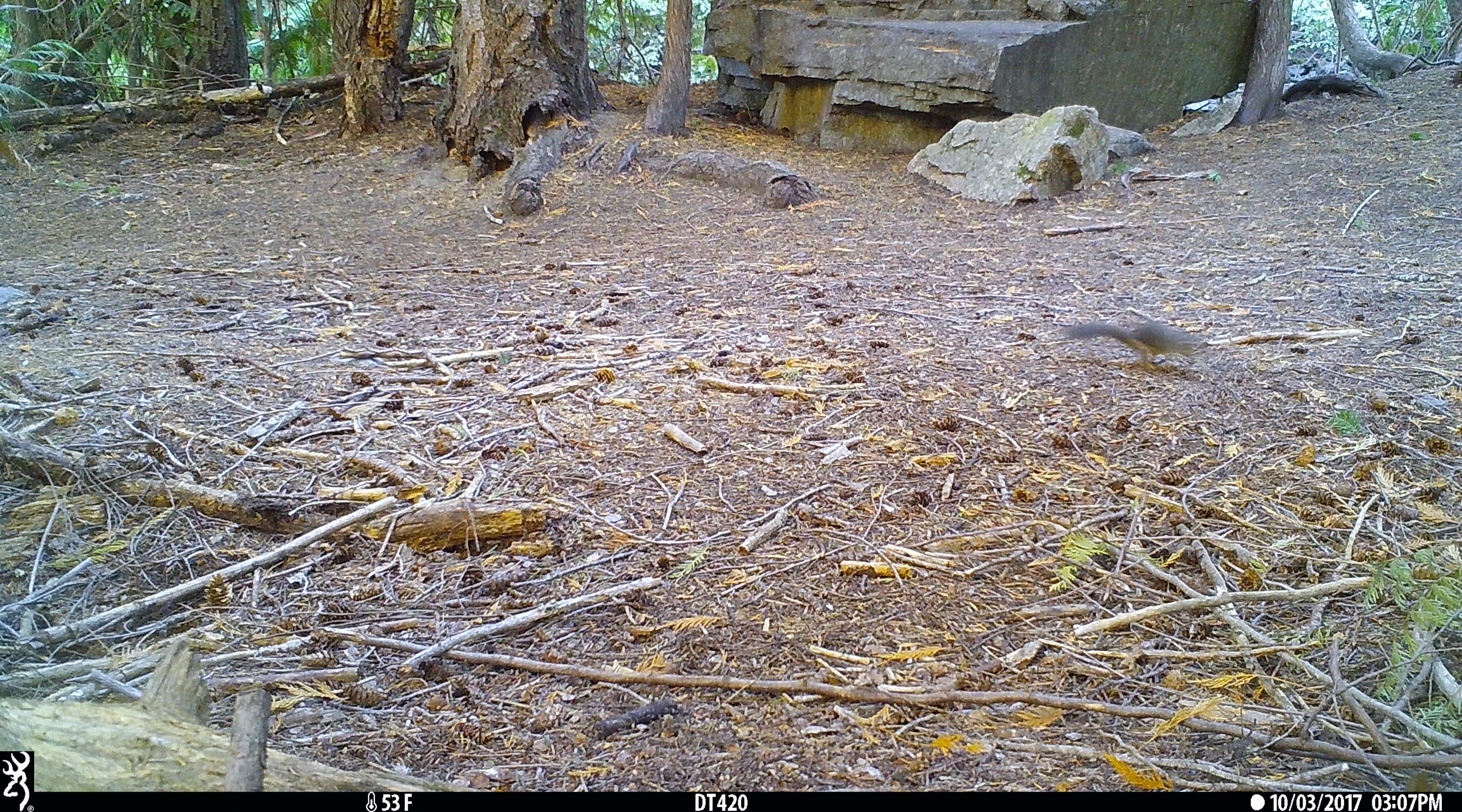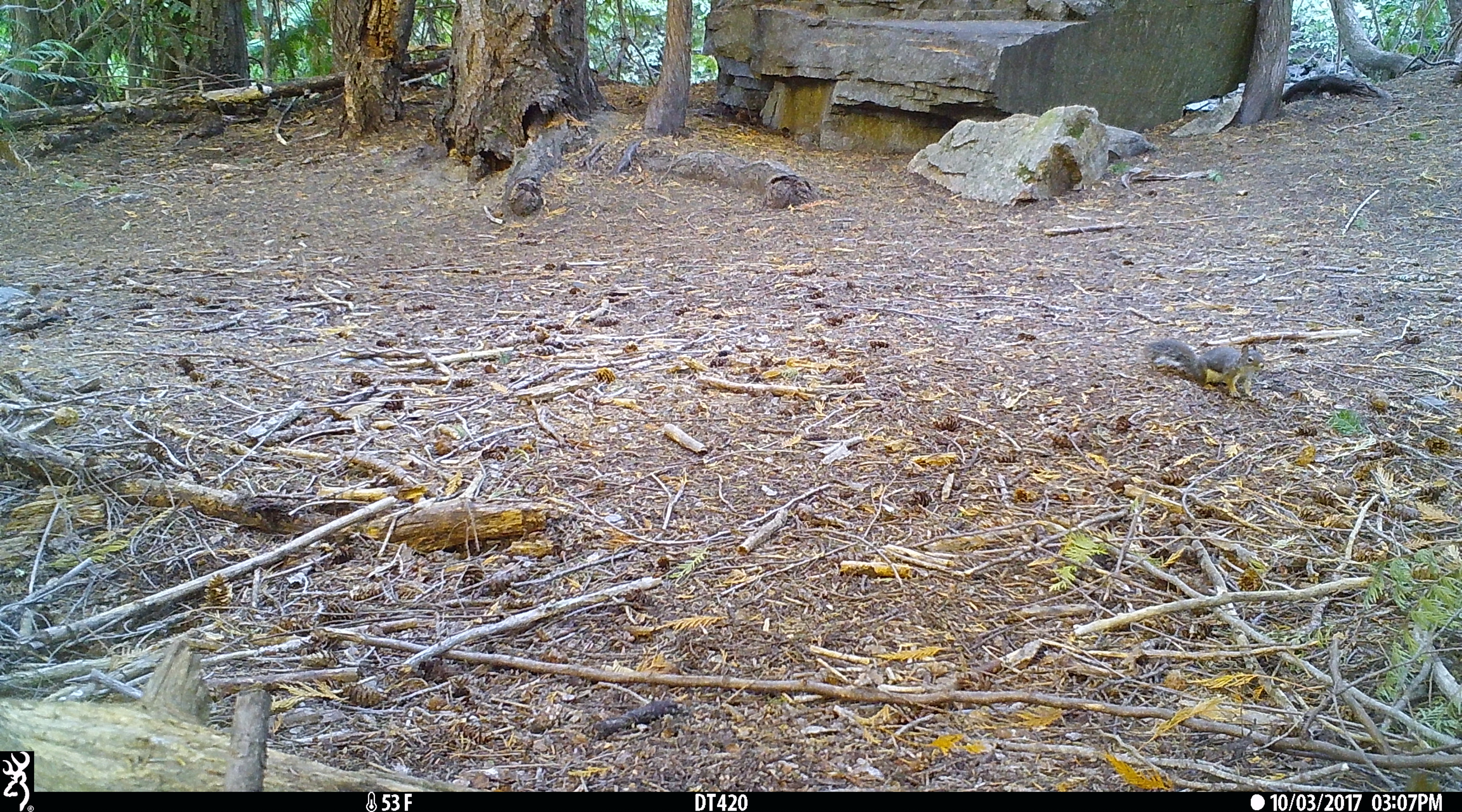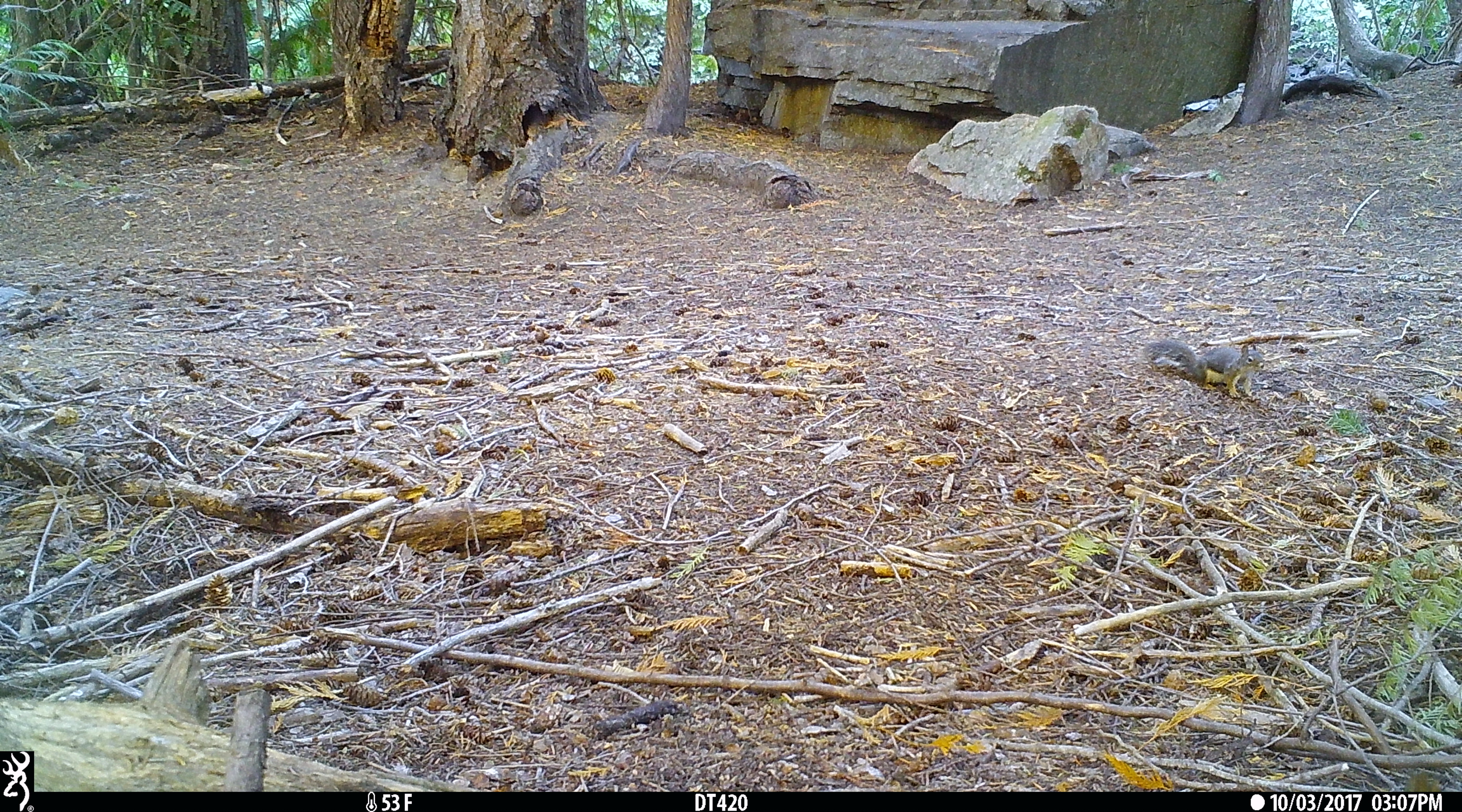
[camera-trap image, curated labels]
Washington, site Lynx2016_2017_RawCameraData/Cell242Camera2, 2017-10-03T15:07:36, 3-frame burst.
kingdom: Animalia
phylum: Chordata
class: Mammalia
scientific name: Mammalia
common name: small mammal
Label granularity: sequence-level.